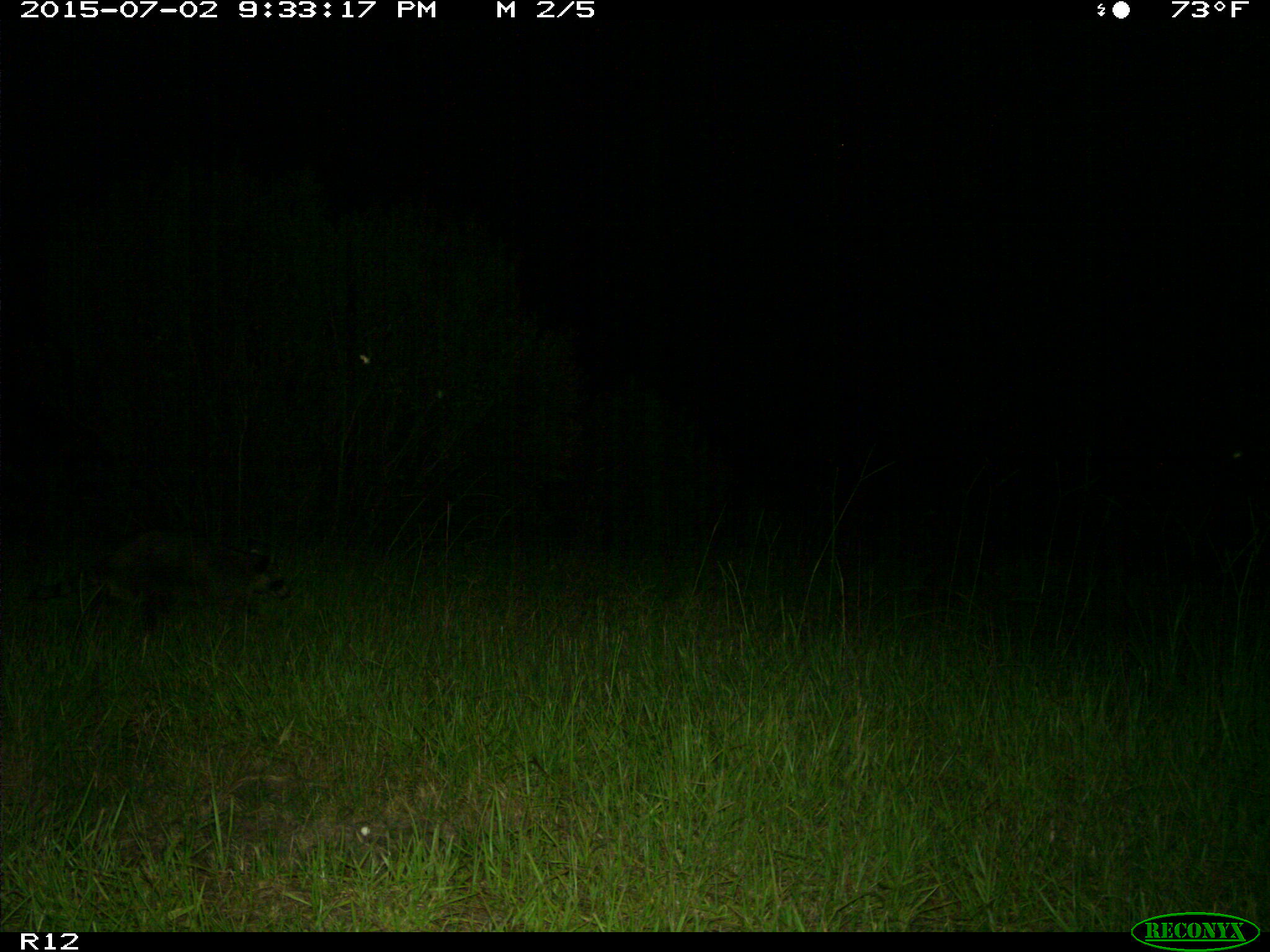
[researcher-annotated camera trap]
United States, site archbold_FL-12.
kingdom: Animalia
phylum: Chordata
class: Mammalia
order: Carnivora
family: Procyonidae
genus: Procyon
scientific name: Procyon lotor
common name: common raccoon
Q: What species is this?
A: Procyon lotor (common raccoon).